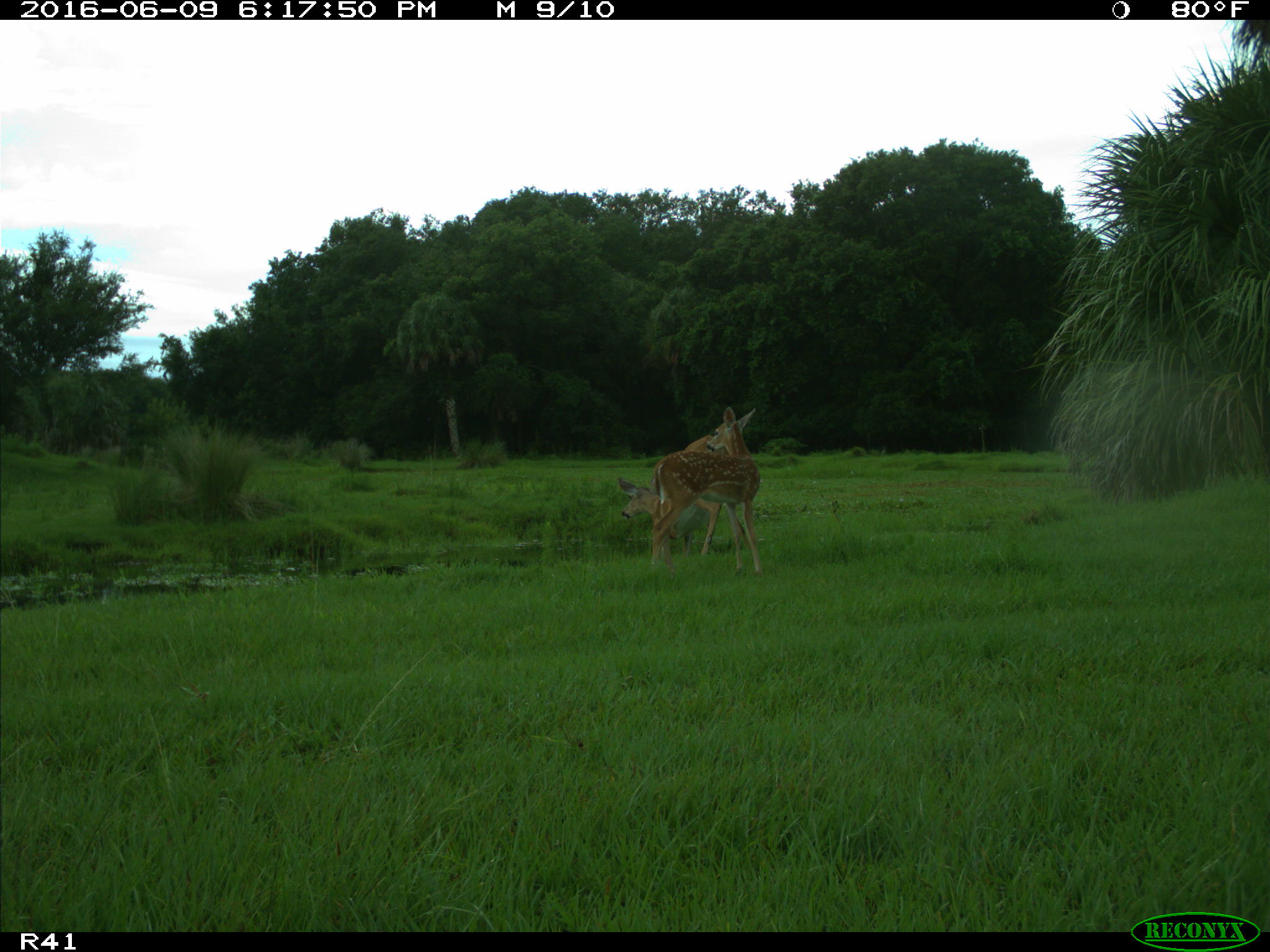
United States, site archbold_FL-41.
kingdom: Animalia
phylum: Chordata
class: Mammalia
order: Artiodactyla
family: Cervidae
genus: Odocoileus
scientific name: Odocoileus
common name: deer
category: unidentified deer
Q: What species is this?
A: Unidentified deer (deer) (Odocoileus).